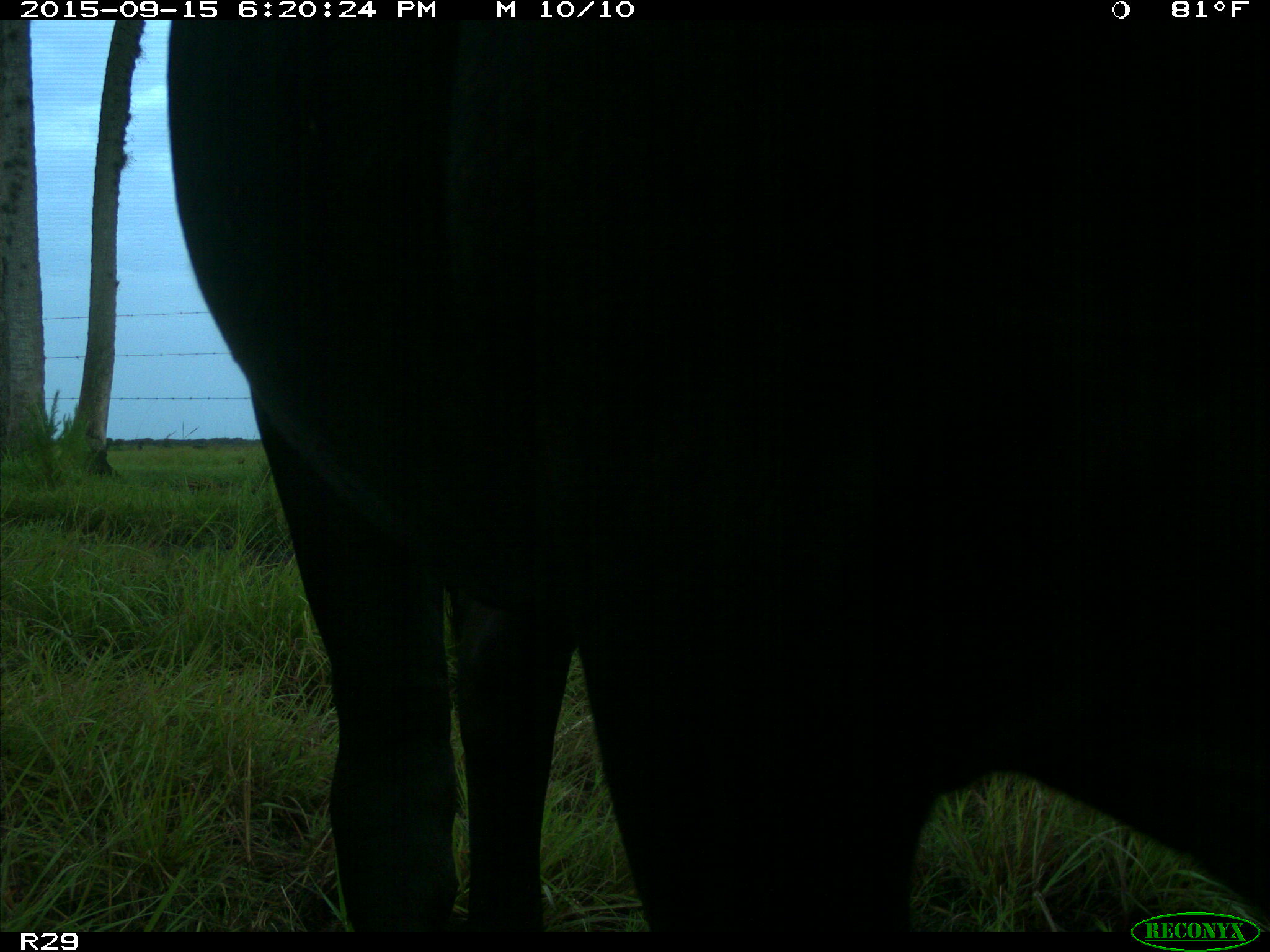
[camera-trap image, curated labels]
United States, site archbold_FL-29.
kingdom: Animalia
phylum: Chordata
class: Mammalia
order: Artiodactyla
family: Bovidae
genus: Bos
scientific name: Bos taurus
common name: domestic cow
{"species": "Bos taurus (domestic cow)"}